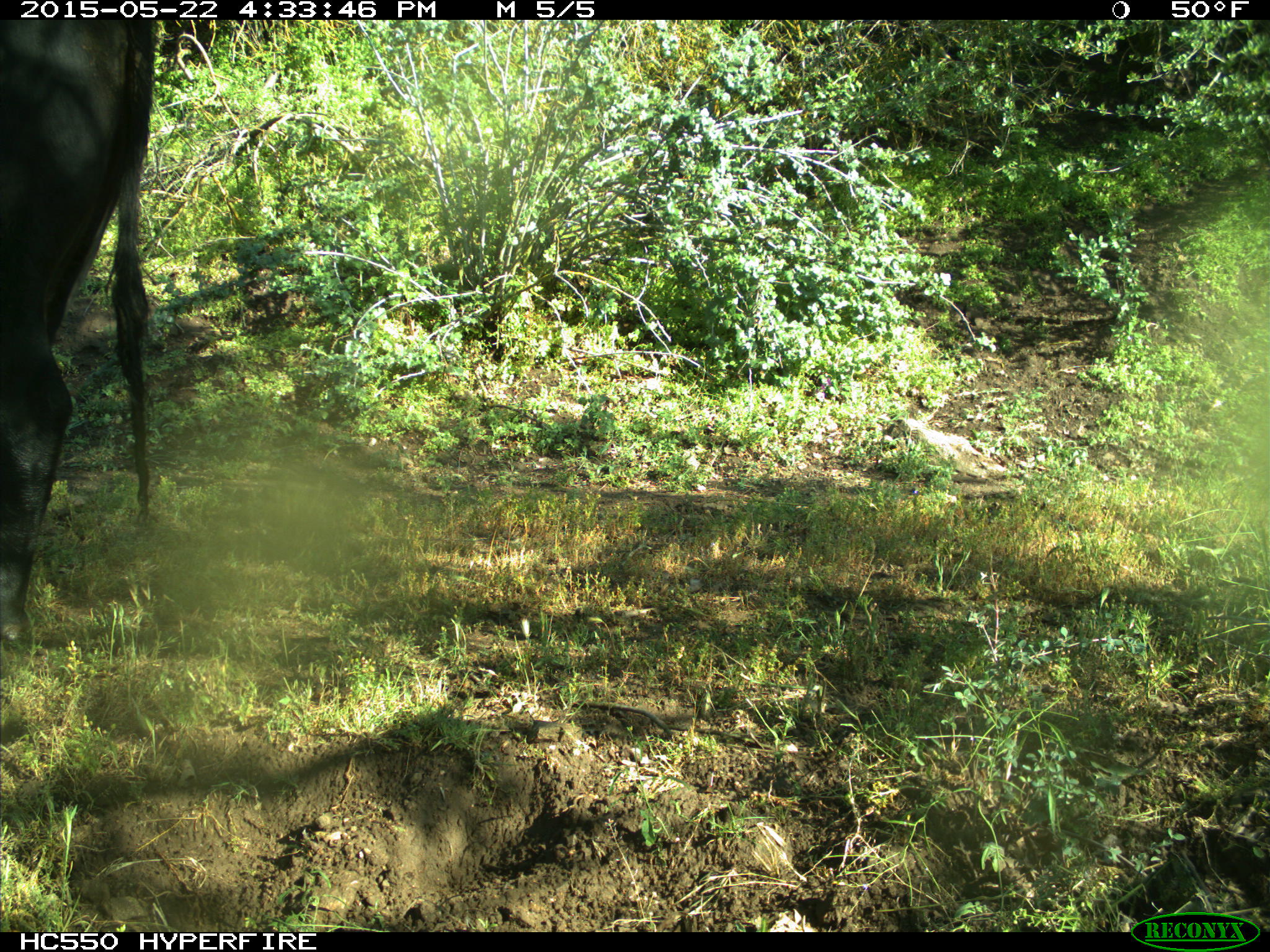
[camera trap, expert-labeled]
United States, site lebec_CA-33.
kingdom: Animalia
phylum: Chordata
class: Mammalia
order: Artiodactyla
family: Bovidae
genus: Bos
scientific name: Bos taurus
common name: domestic cow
Bos taurus (domestic cow).